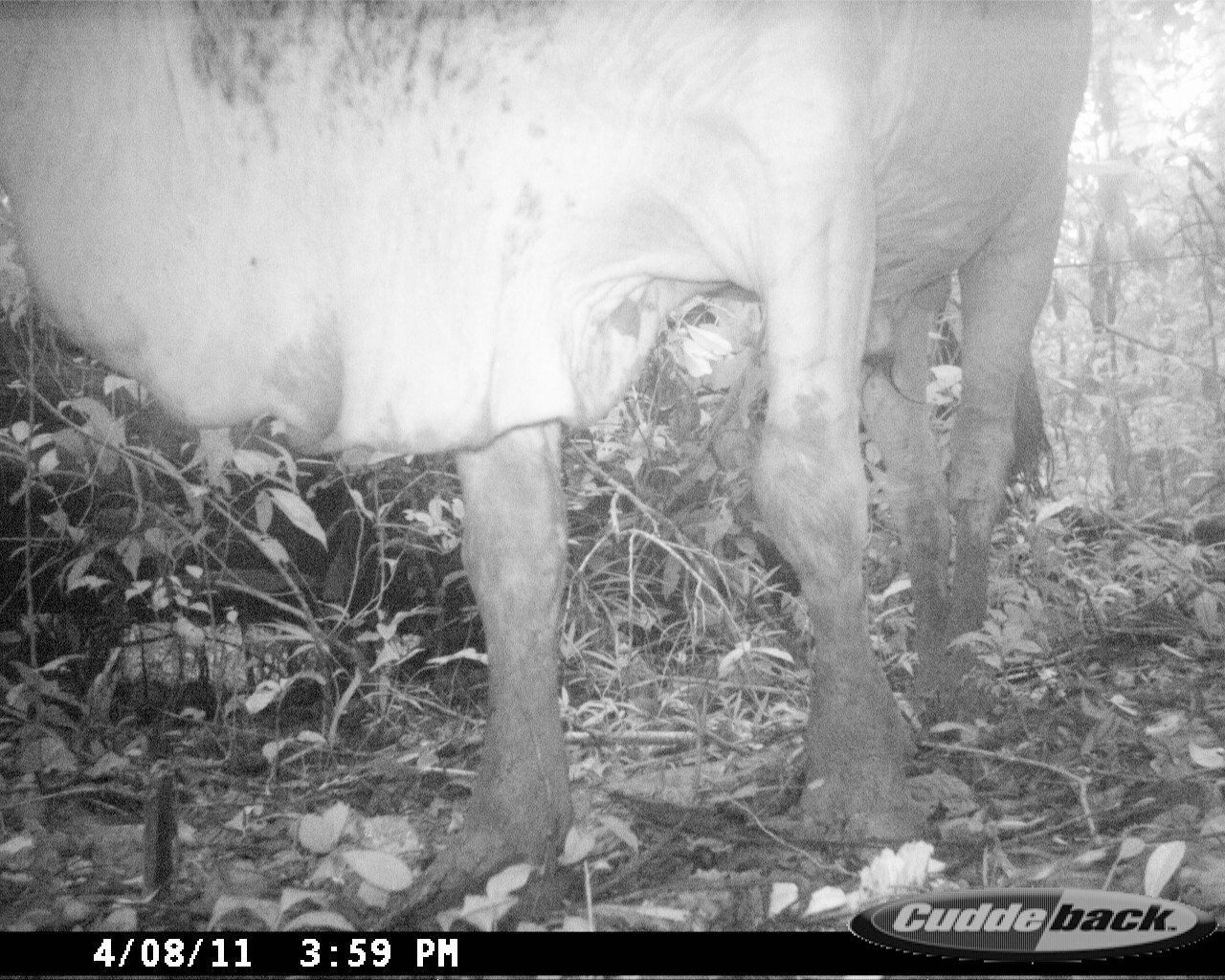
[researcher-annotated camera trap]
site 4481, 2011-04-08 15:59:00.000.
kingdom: Animalia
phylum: Chordata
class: Mammalia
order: Artiodactyla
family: Bovidae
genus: Bos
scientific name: Bos taurus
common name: domestic cattle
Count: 3.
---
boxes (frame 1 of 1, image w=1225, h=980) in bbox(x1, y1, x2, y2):
bos taurus: bbox(0, 0, 1093, 932)